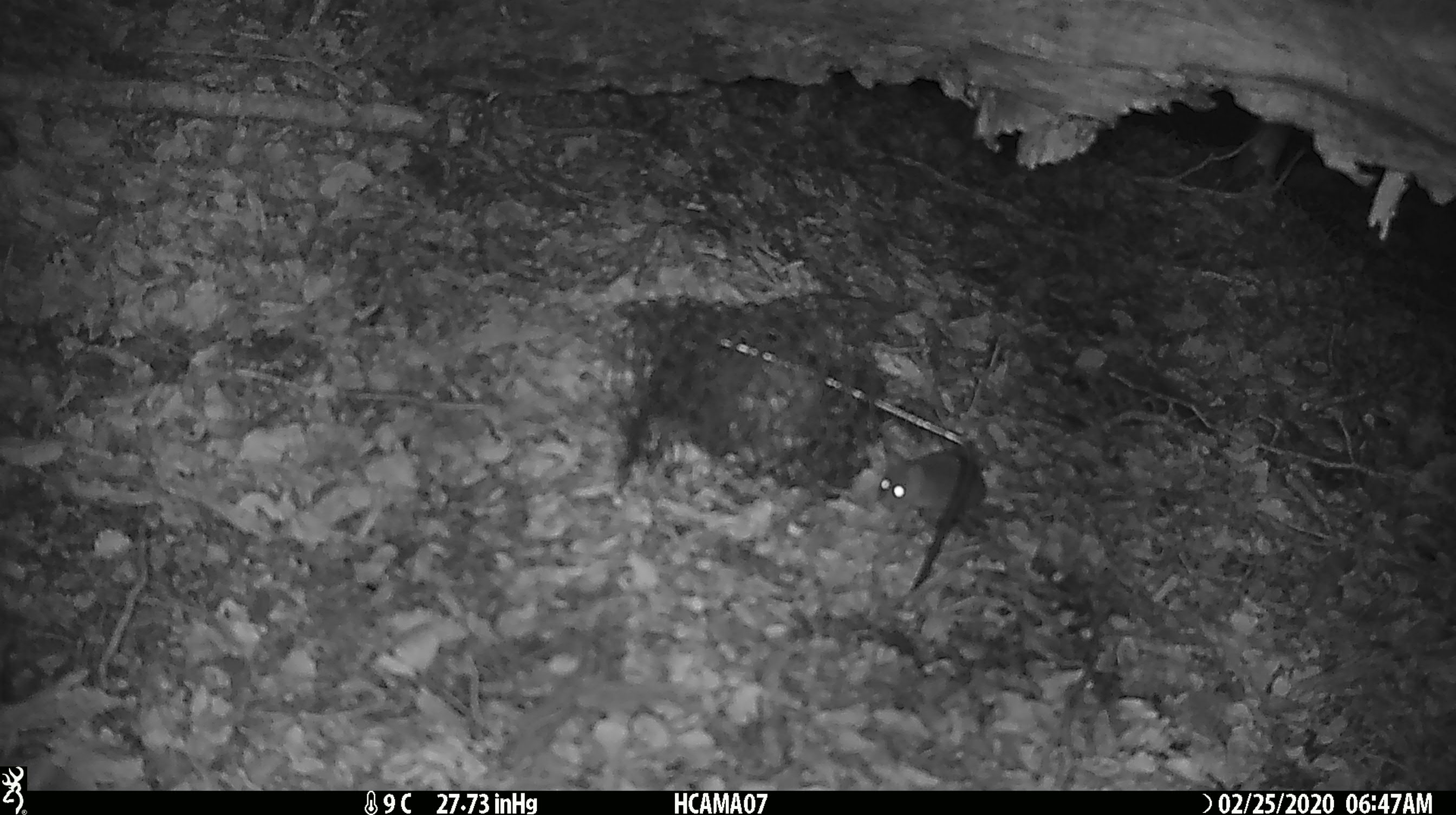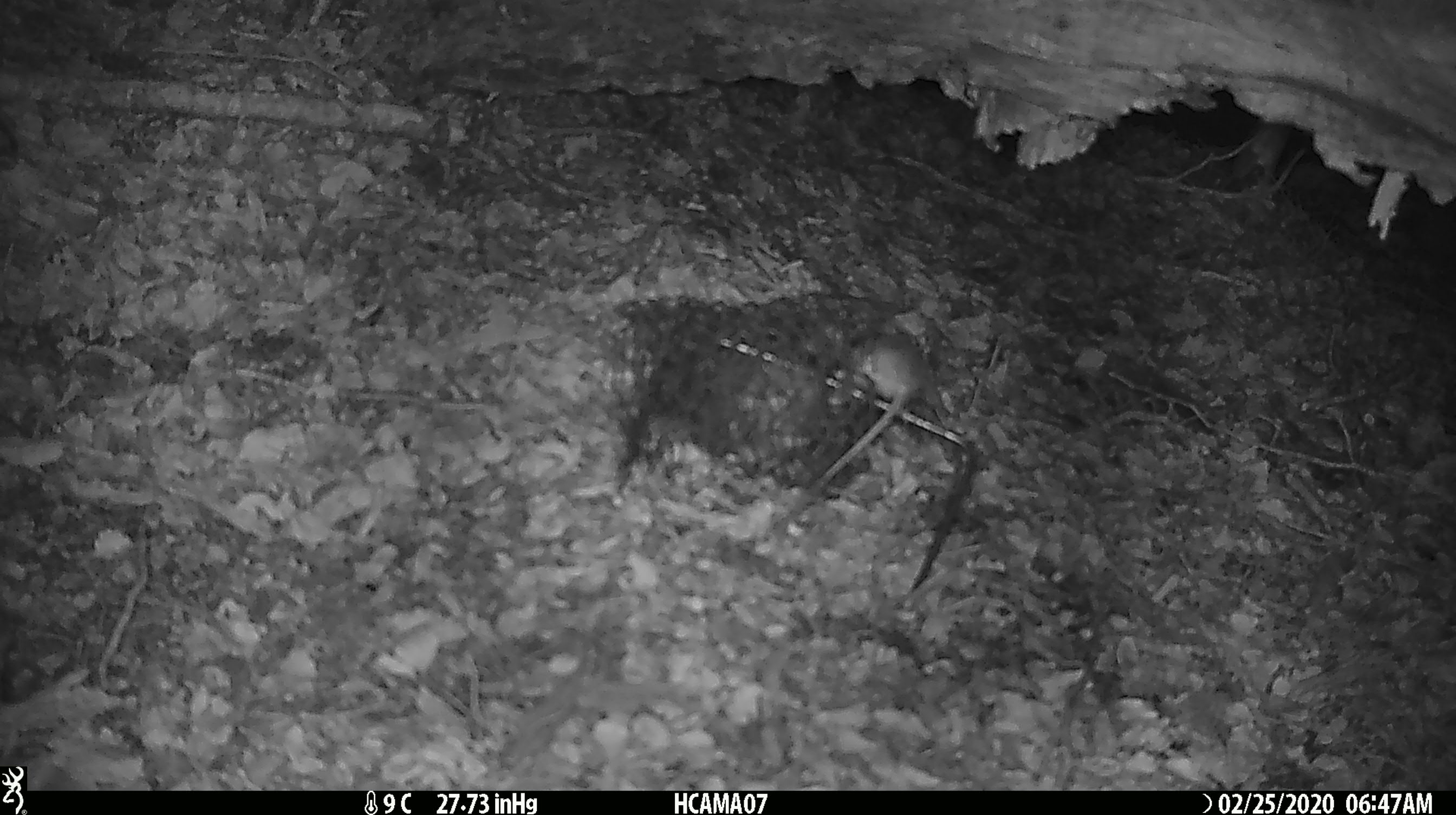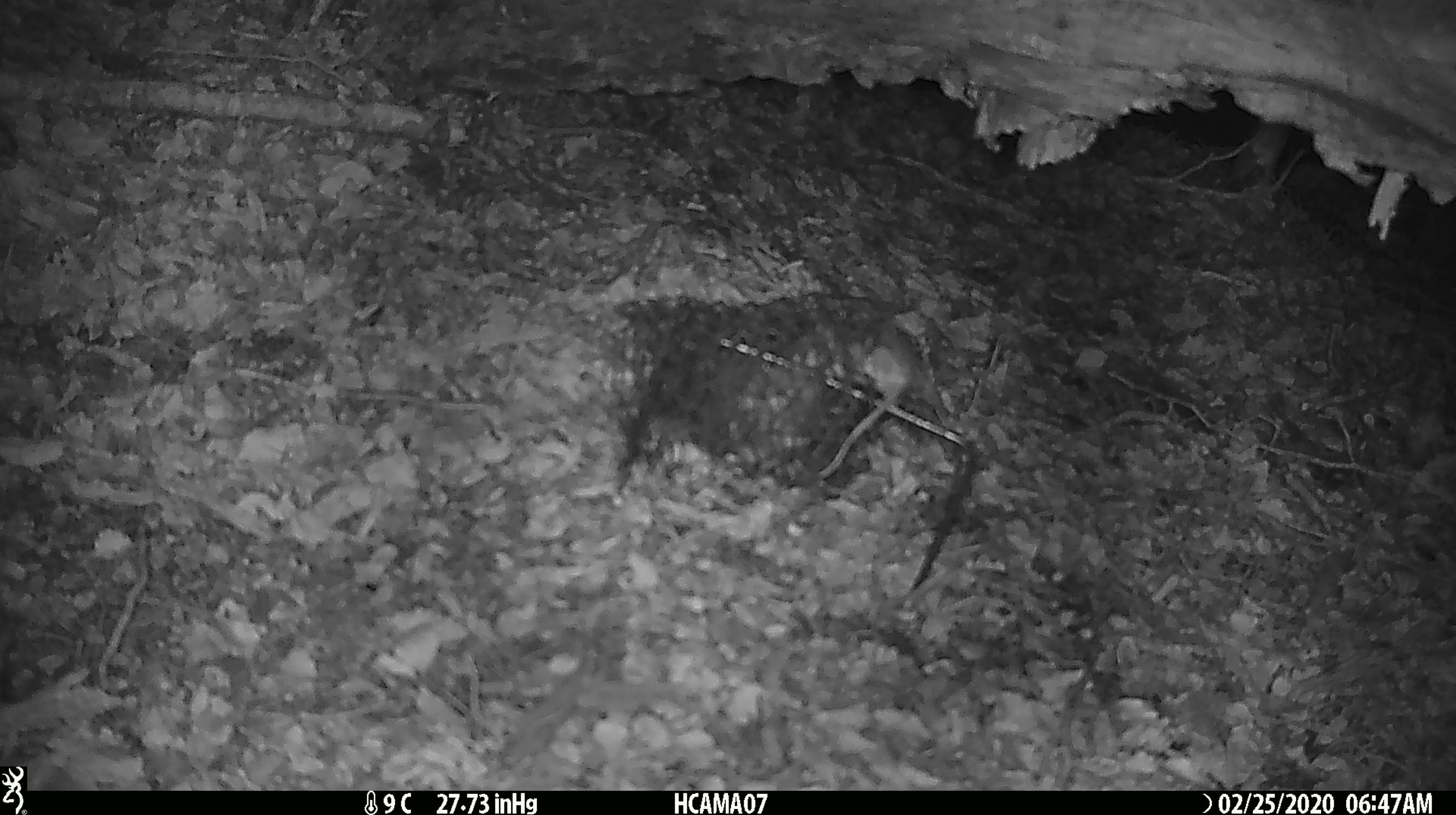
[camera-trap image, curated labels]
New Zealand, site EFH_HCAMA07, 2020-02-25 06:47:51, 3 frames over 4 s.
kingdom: Animalia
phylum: Chordata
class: Mammalia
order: Rodentia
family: Muridae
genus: Mus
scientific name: Mus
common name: mouse